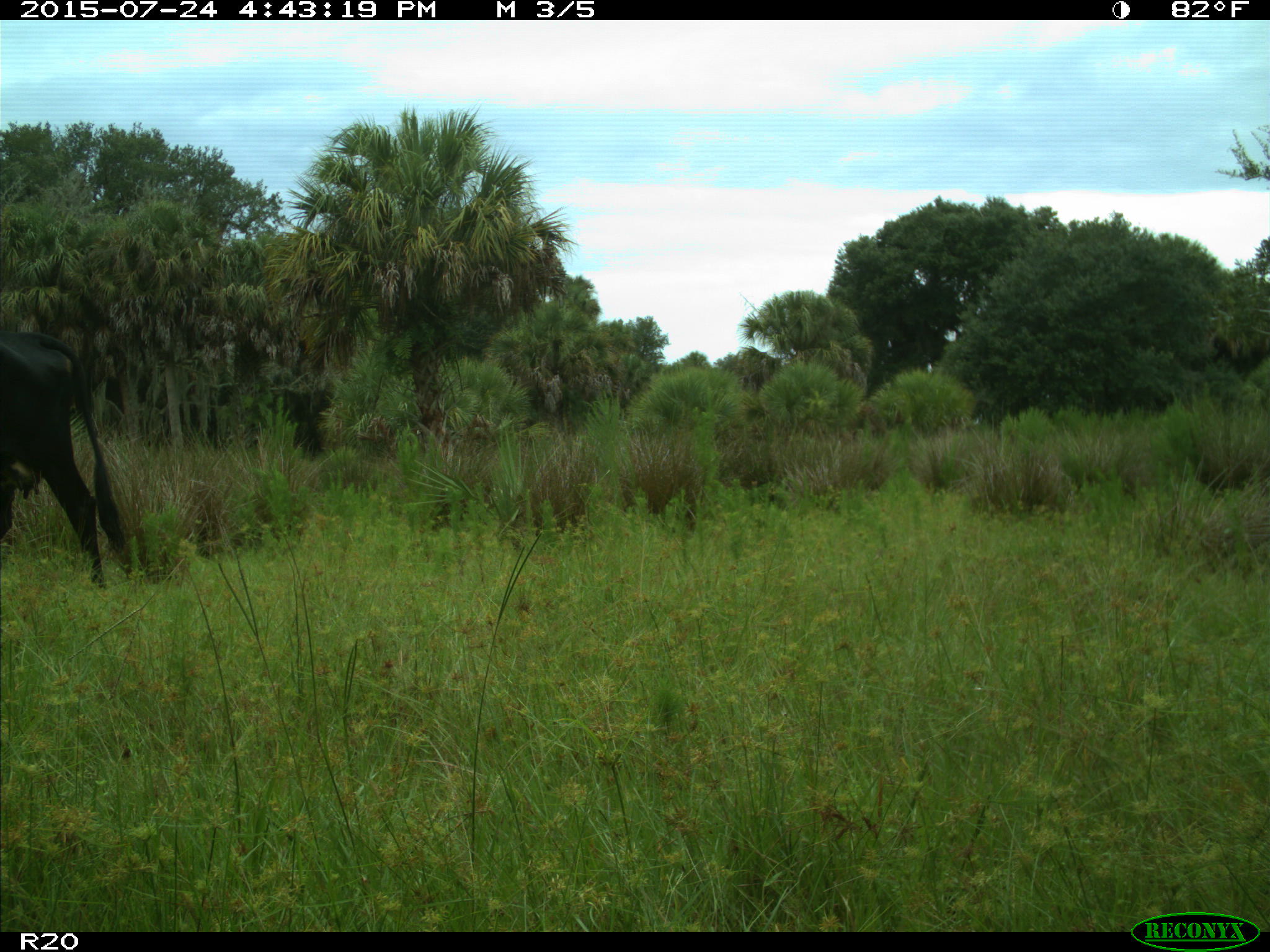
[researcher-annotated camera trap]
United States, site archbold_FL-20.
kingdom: Animalia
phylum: Chordata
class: Mammalia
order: Artiodactyla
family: Bovidae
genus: Bos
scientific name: Bos taurus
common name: domestic cow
Bos taurus (domestic cow).